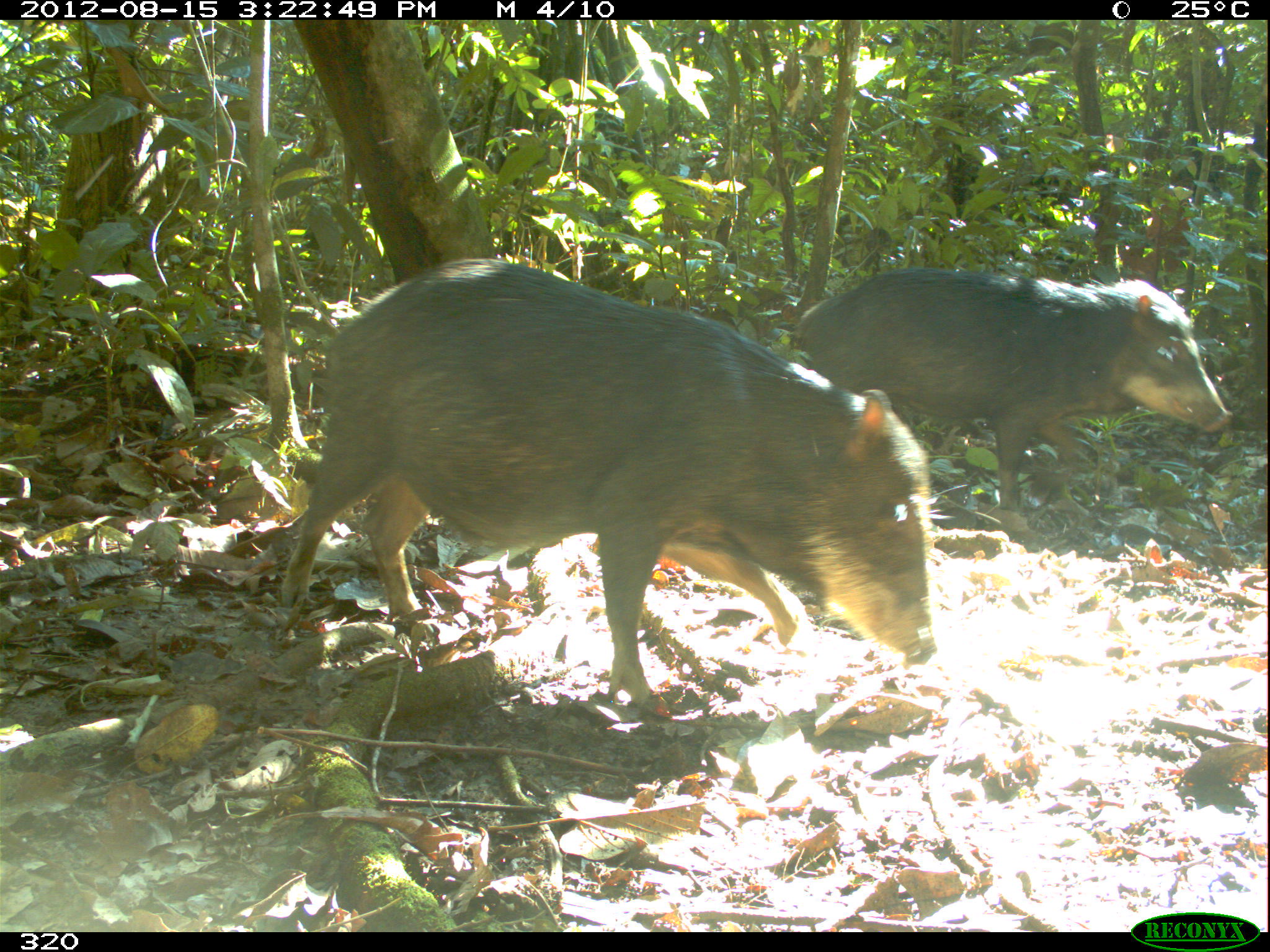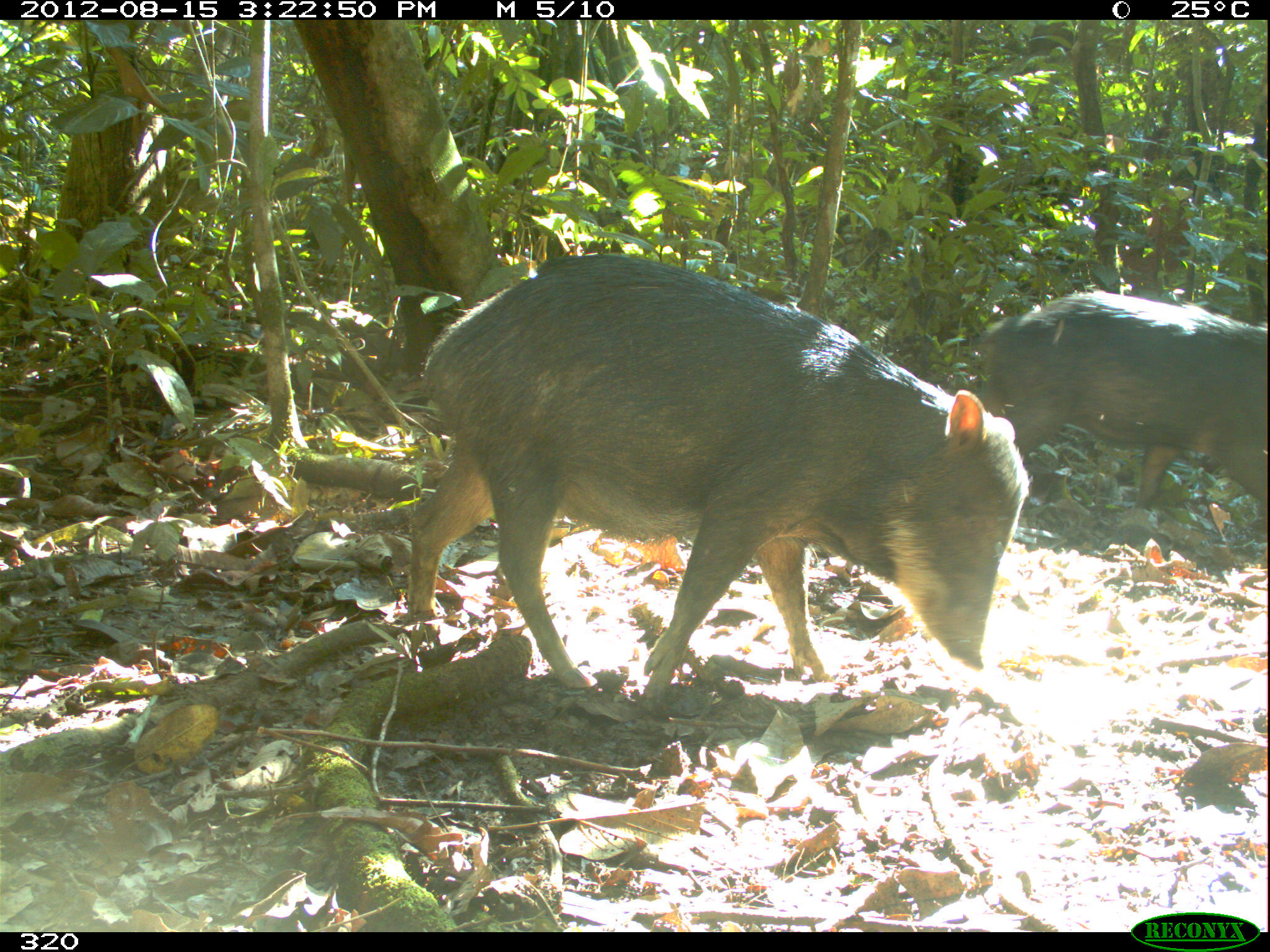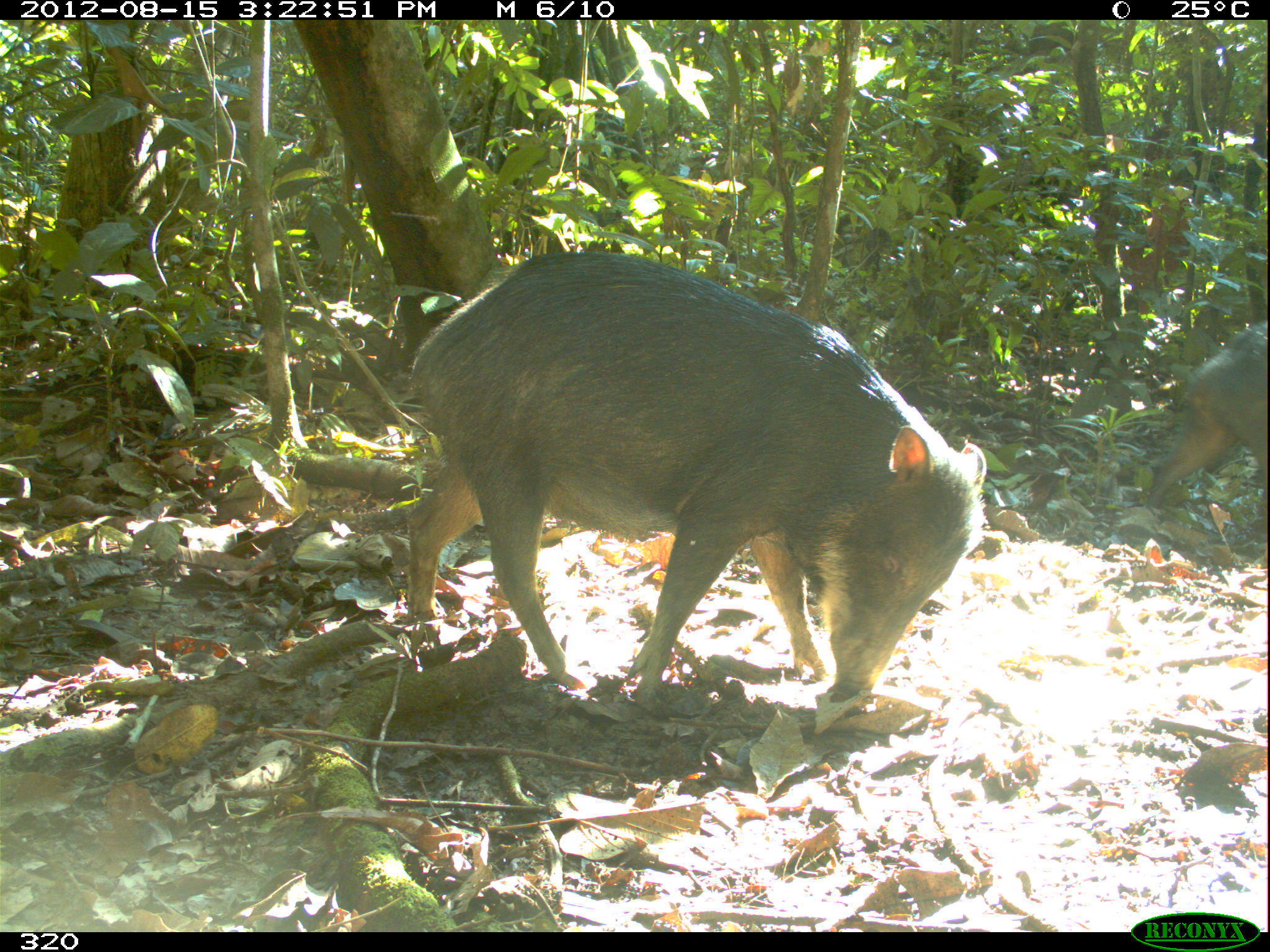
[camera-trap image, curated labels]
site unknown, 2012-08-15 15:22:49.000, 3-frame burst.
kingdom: Animalia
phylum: Chordata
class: Mammalia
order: Artiodactyla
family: Tayassuidae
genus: Tayassu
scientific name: Tayassu pecari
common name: white-lipped peccary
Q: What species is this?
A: Tayassu pecari (white-lipped peccary).